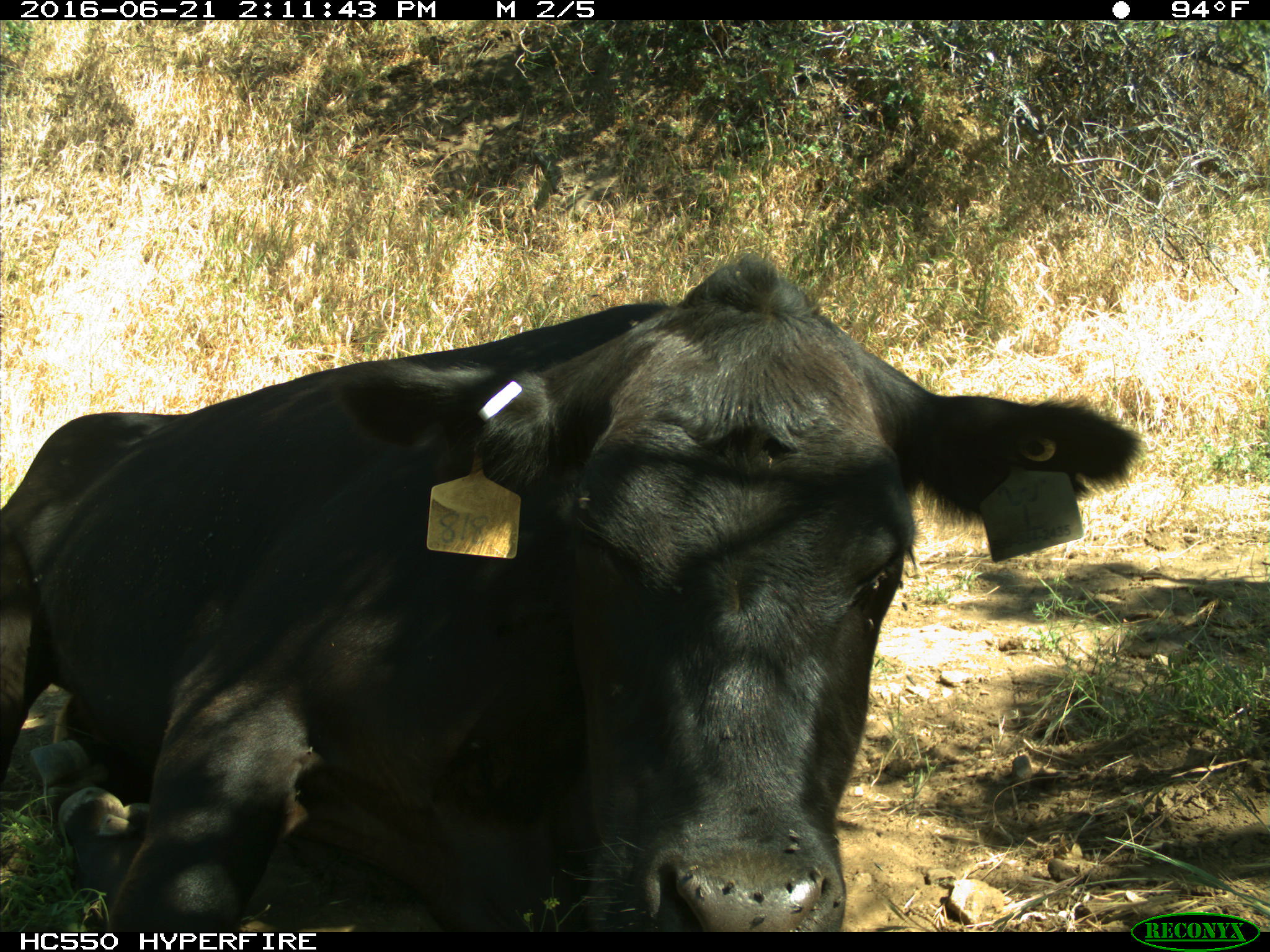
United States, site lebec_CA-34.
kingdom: Animalia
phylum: Chordata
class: Mammalia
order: Artiodactyla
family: Bovidae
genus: Bos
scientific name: Bos taurus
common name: domestic cow